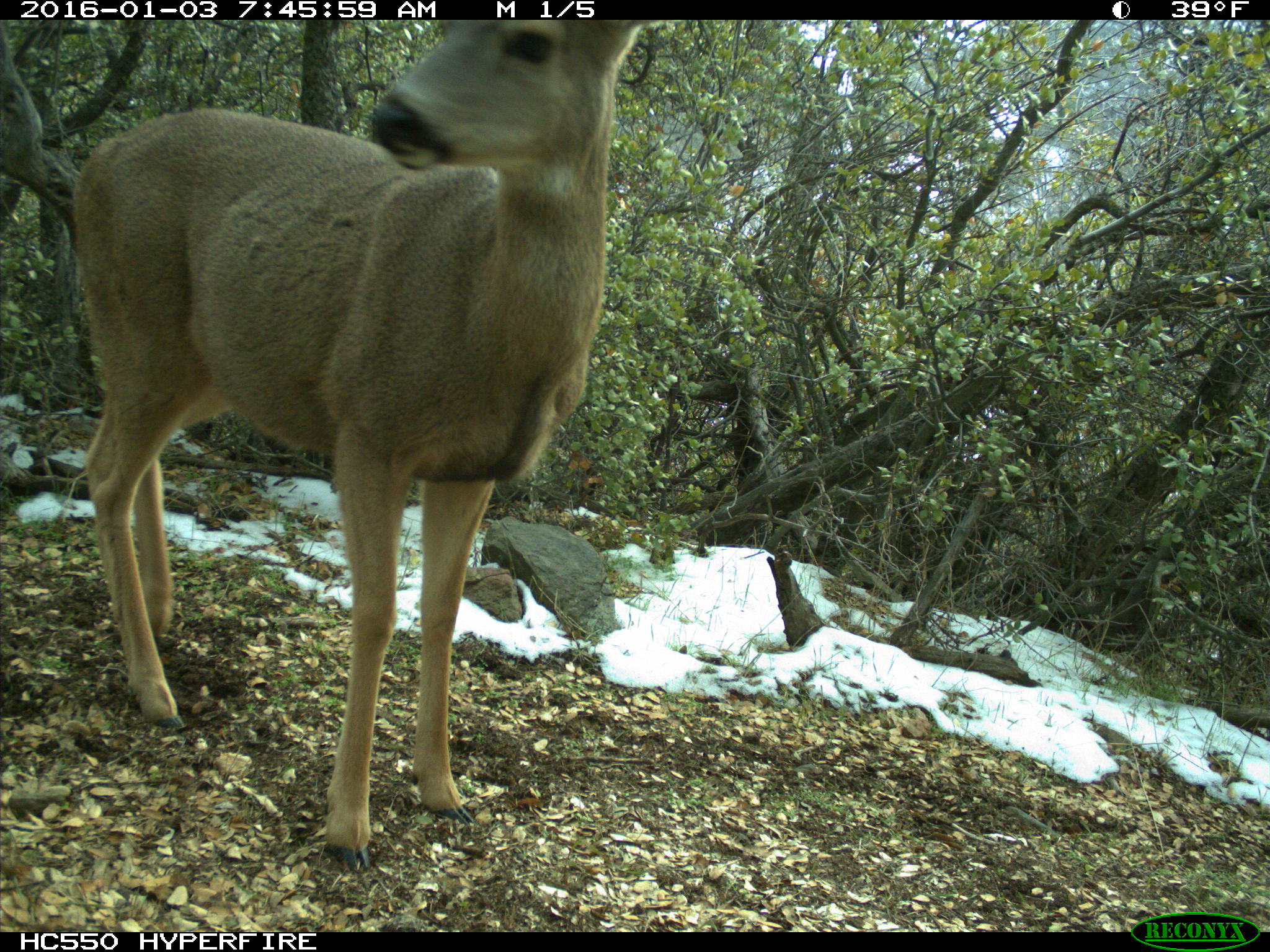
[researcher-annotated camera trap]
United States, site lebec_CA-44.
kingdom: Animalia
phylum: Chordata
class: Mammalia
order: Artiodactyla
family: Cervidae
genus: Odocoileus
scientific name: Odocoileus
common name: deer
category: unidentified deer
Unidentified deer (deer) (Odocoileus).